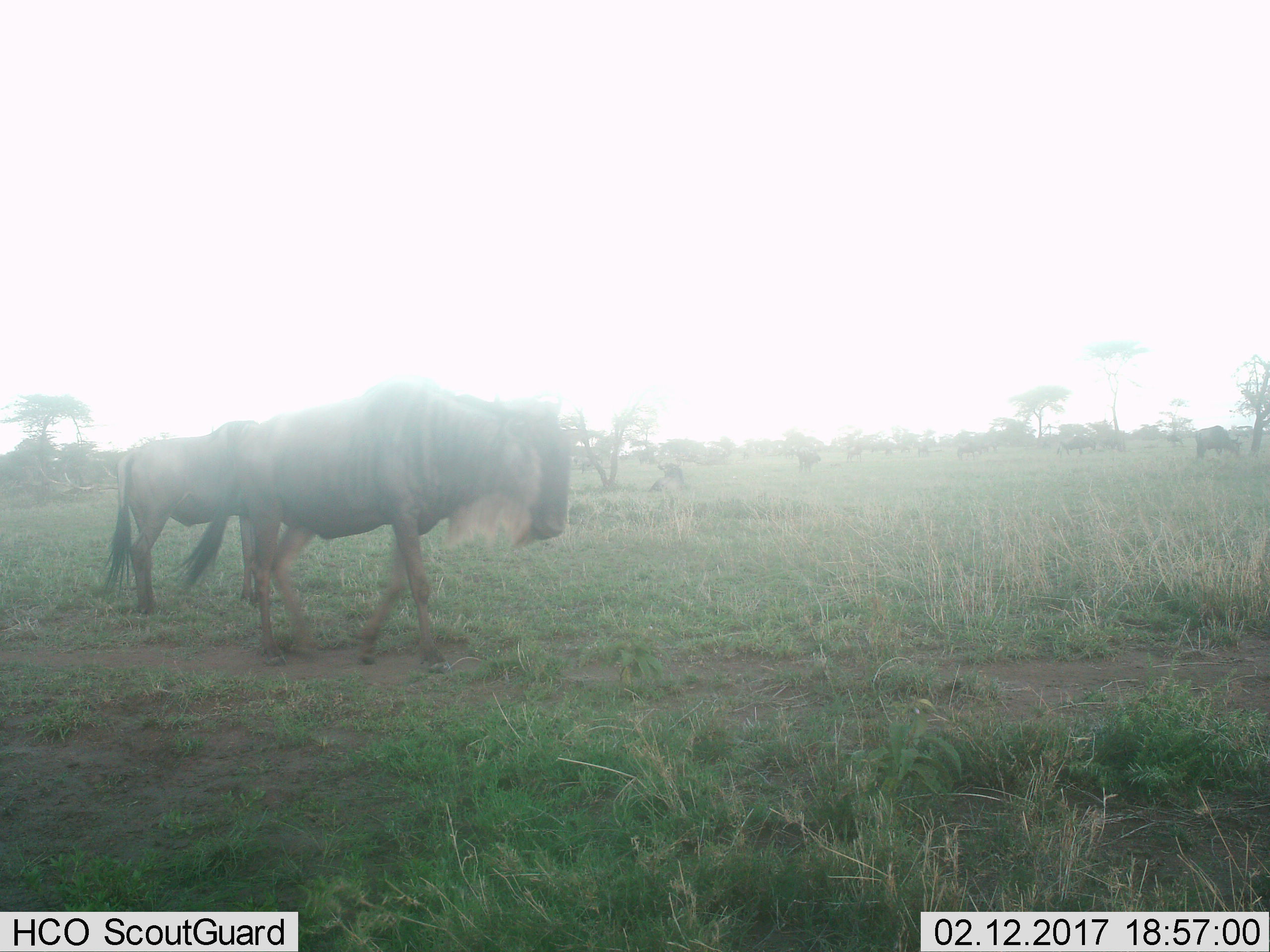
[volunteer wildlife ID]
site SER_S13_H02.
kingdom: Animalia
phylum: Chordata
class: Mammalia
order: Artiodactyla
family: Bovidae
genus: Connochaetes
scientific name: Connochaetes taurinus taurinus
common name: blue wildebeest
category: wildebeestblue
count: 9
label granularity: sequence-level